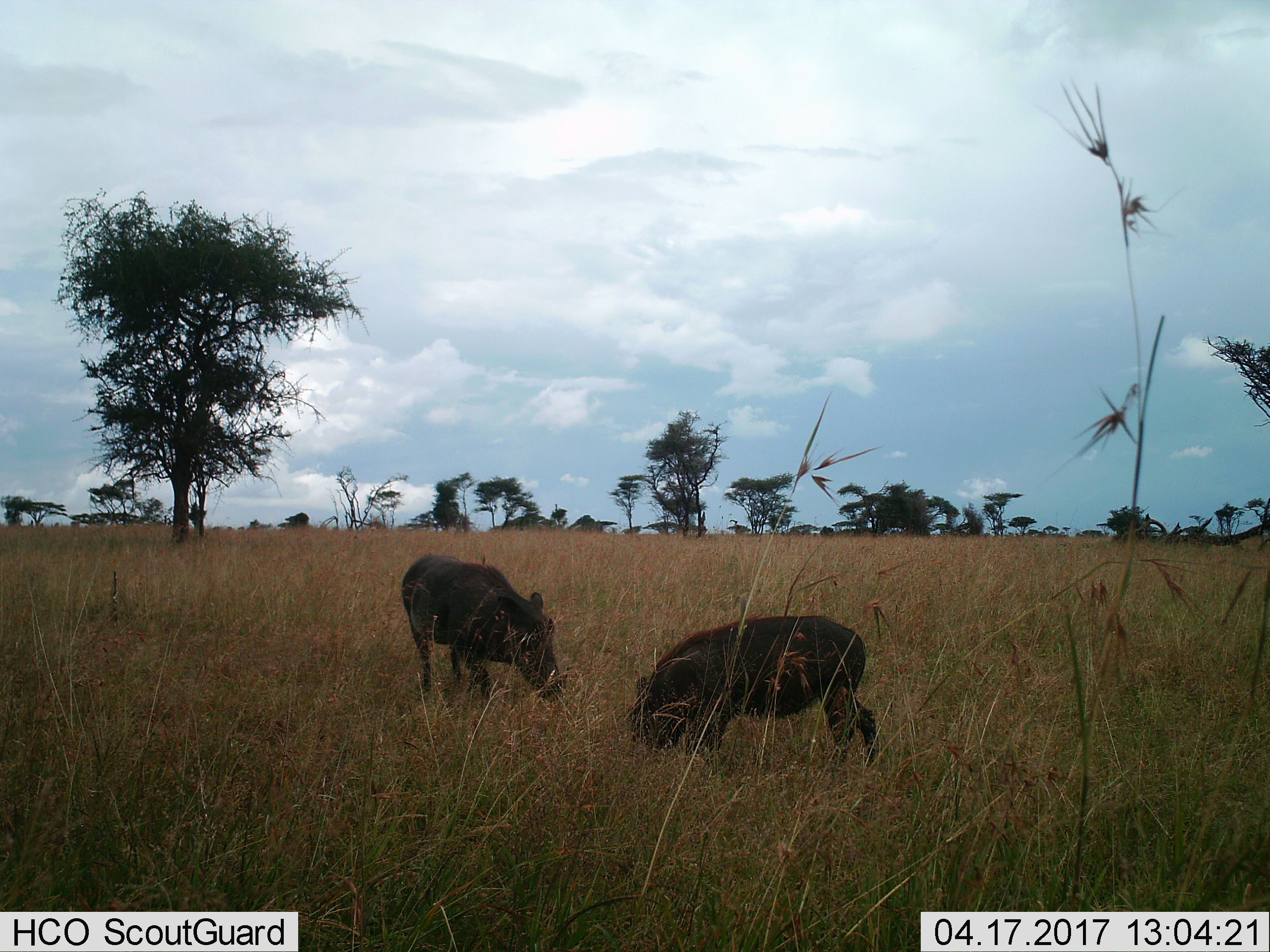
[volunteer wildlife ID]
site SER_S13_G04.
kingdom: Animalia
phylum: Chordata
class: Mammalia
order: Artiodactyla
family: Suidae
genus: Phacochoerus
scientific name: Phacochoerus africanus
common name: warthog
Warthog (Phacochoerus africanus), count 2. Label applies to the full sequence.